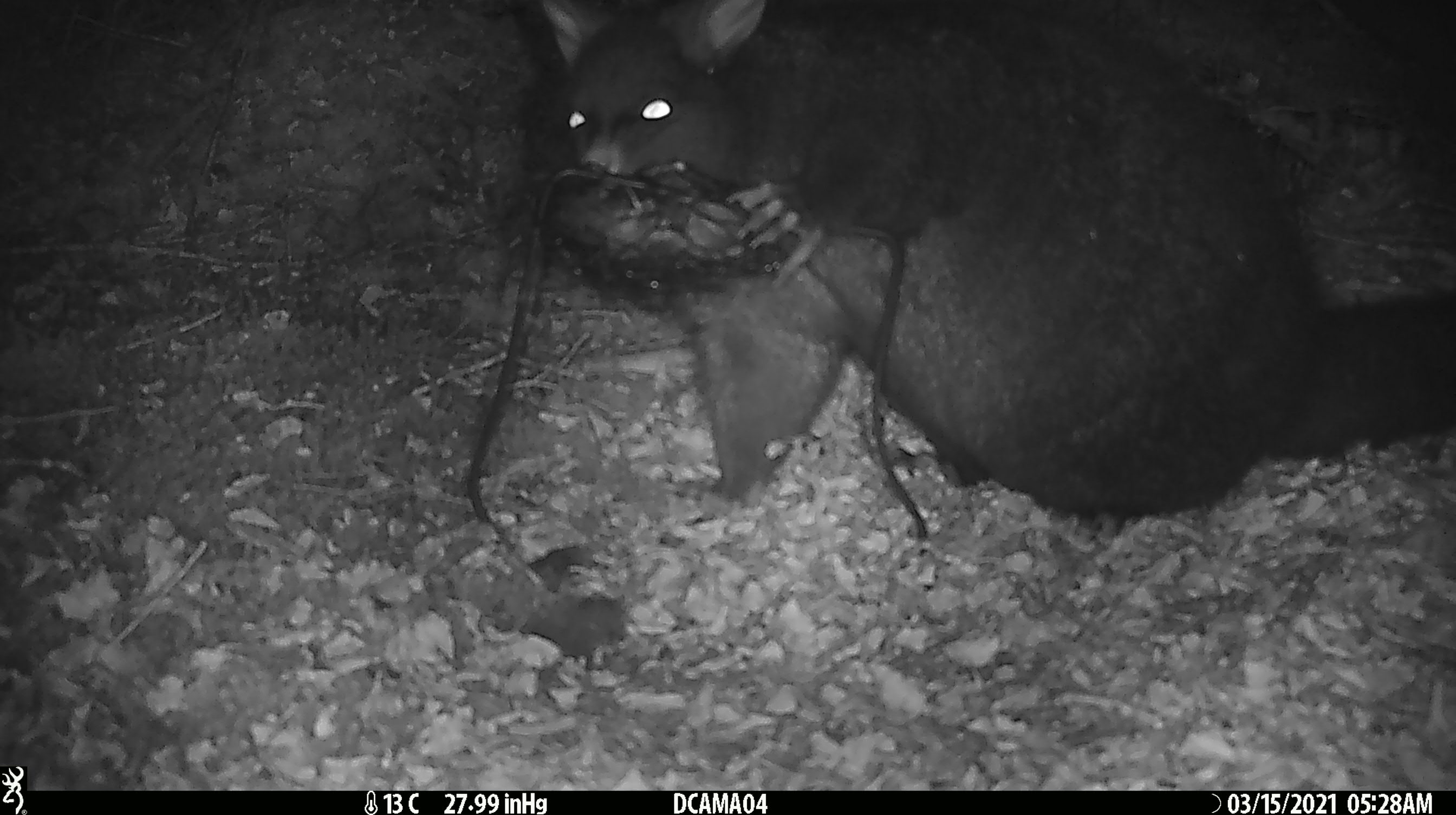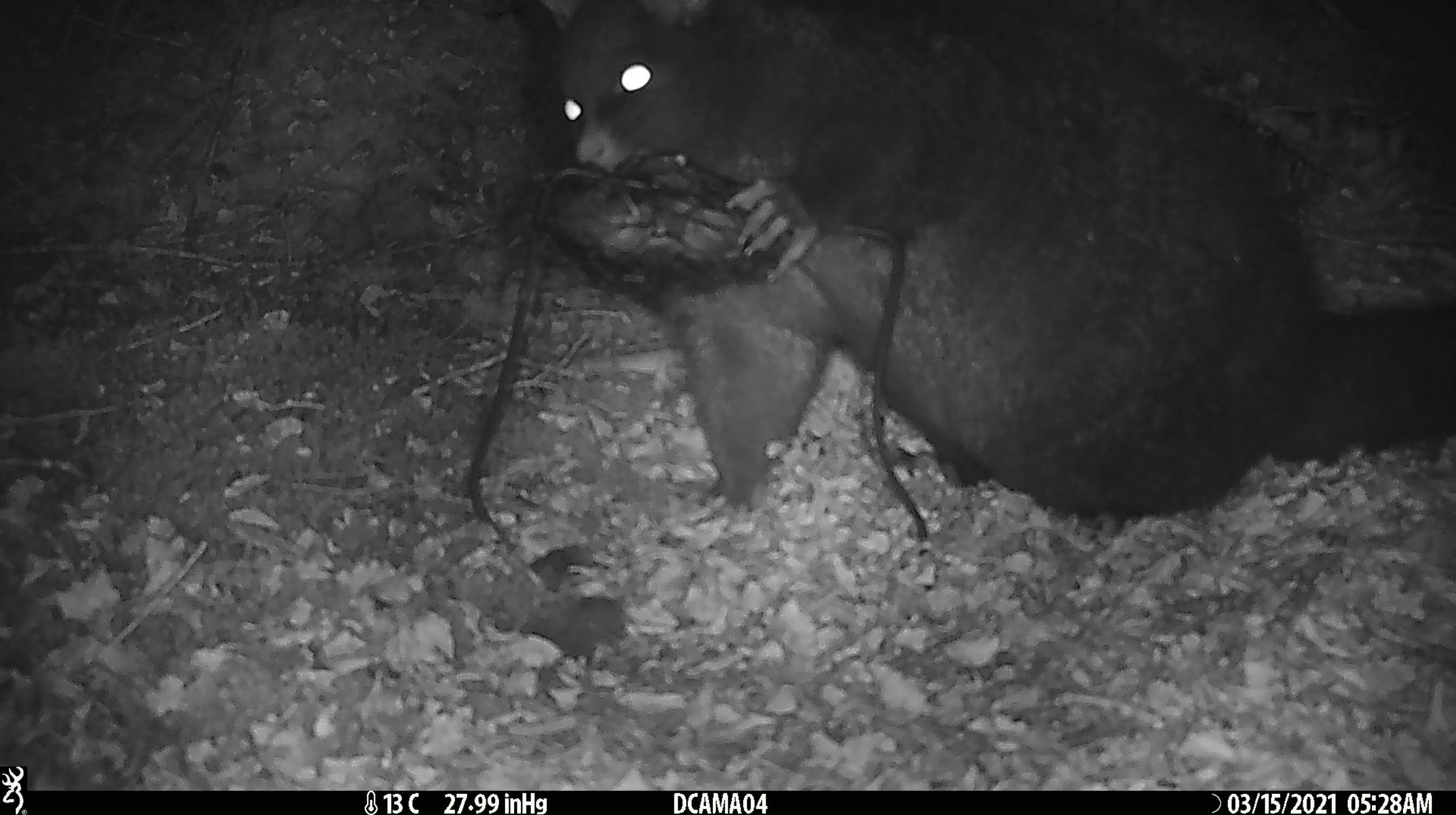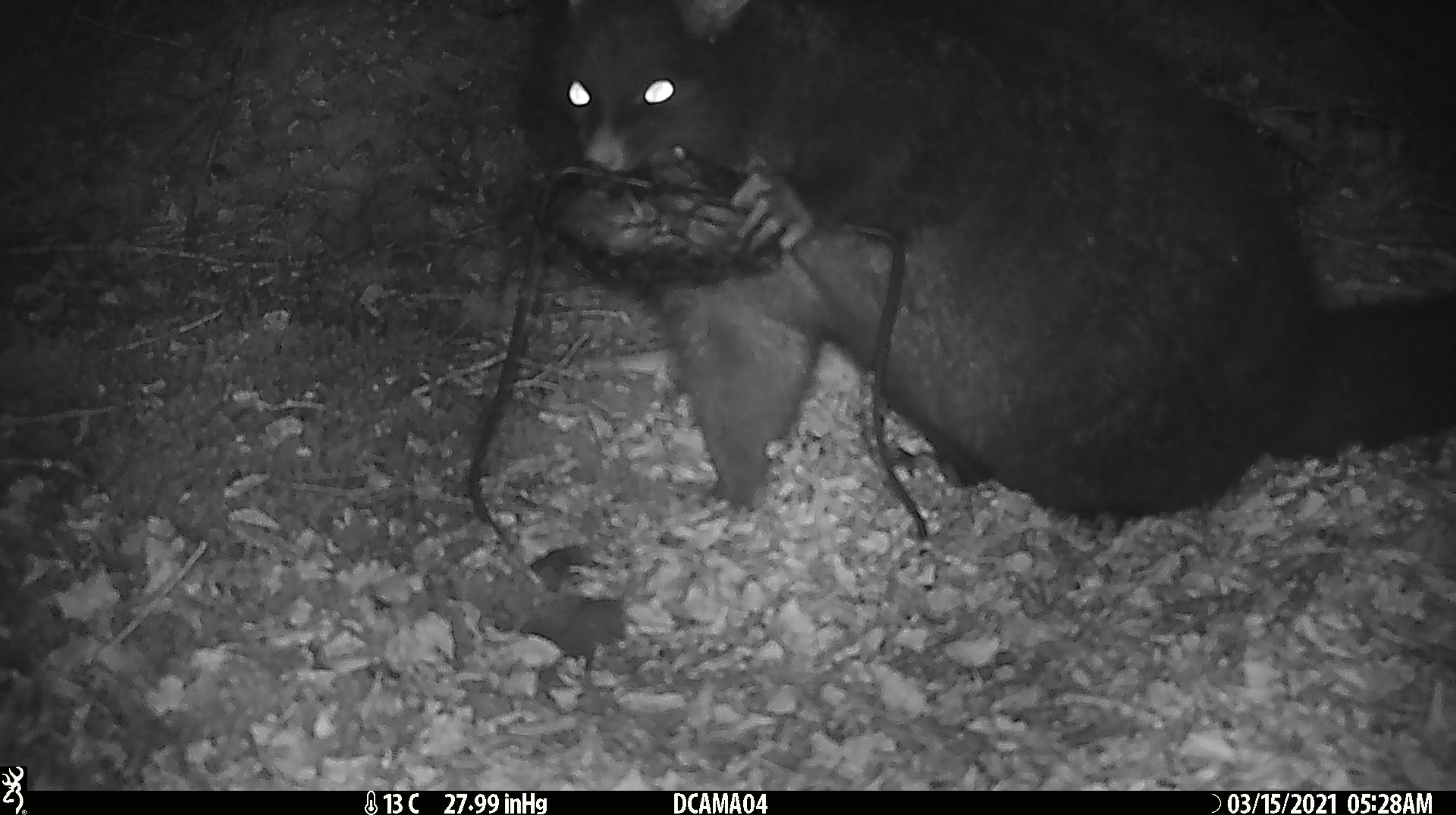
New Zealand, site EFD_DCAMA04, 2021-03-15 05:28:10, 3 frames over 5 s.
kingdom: Animalia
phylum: Chordata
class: Mammalia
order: Diprotodontia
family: Phalangeridae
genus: Trichosurus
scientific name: Trichosurus vulpecula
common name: common brushtail possum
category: possum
Possum (common brushtail possum) (Trichosurus vulpecula).